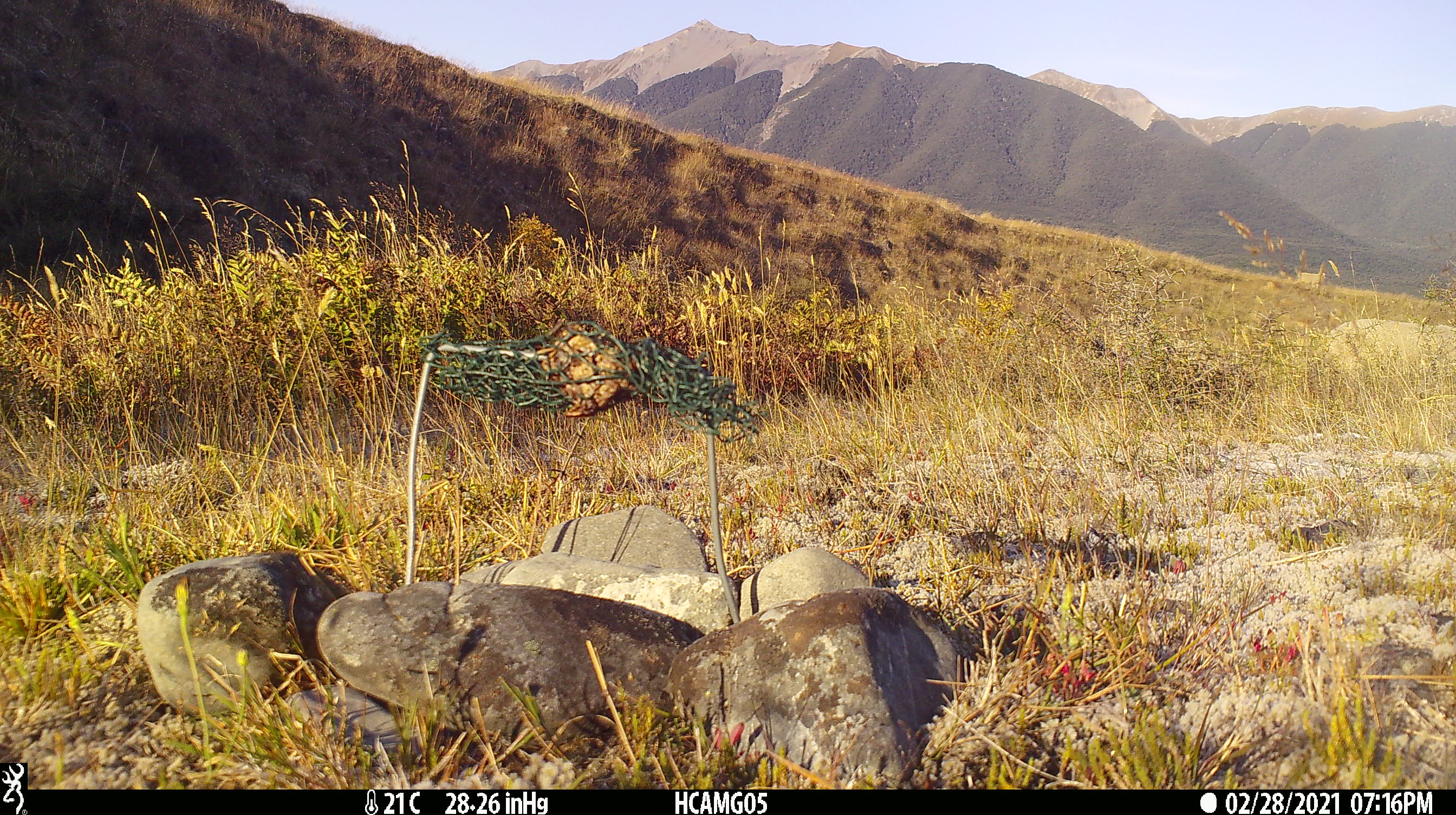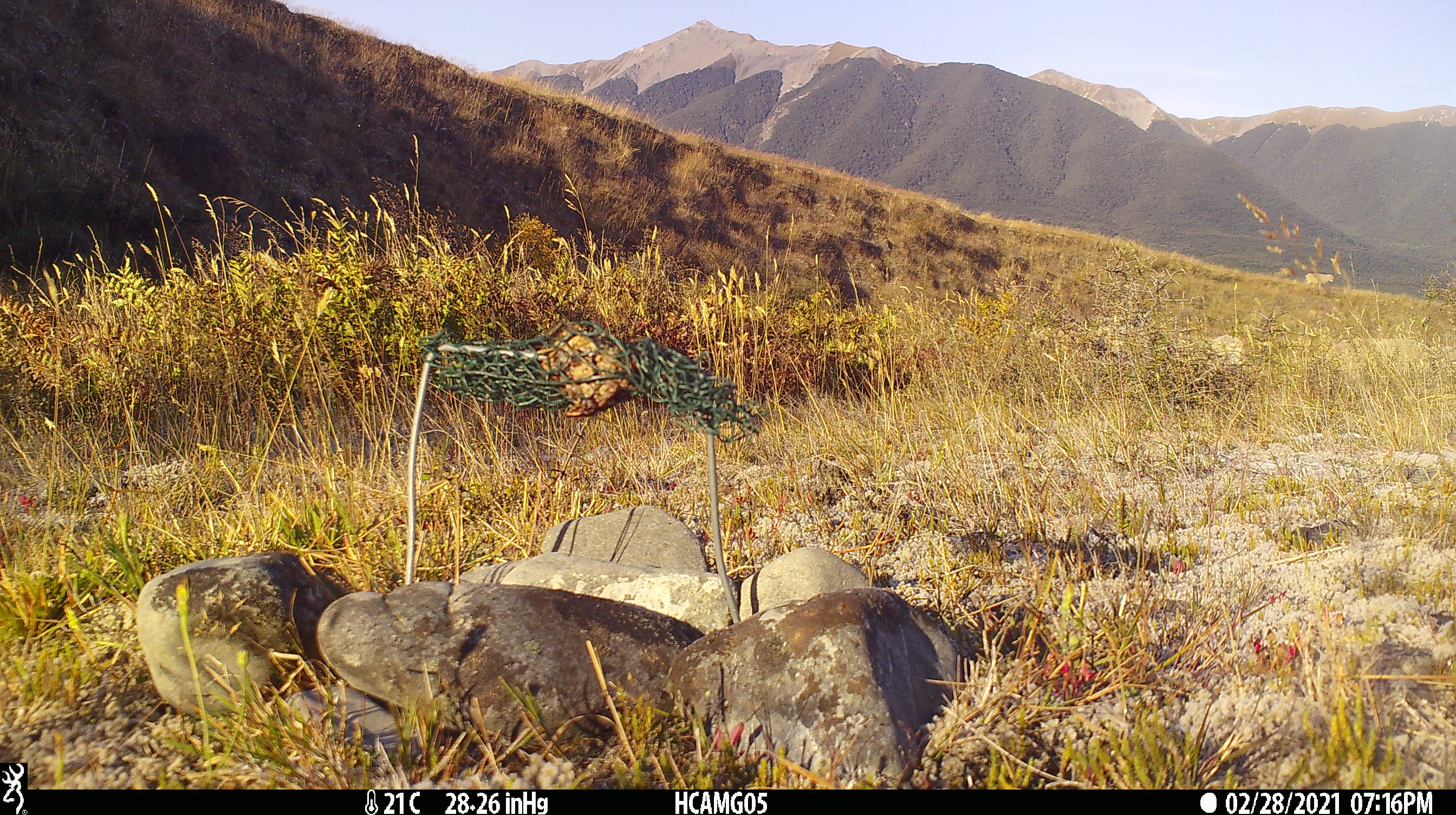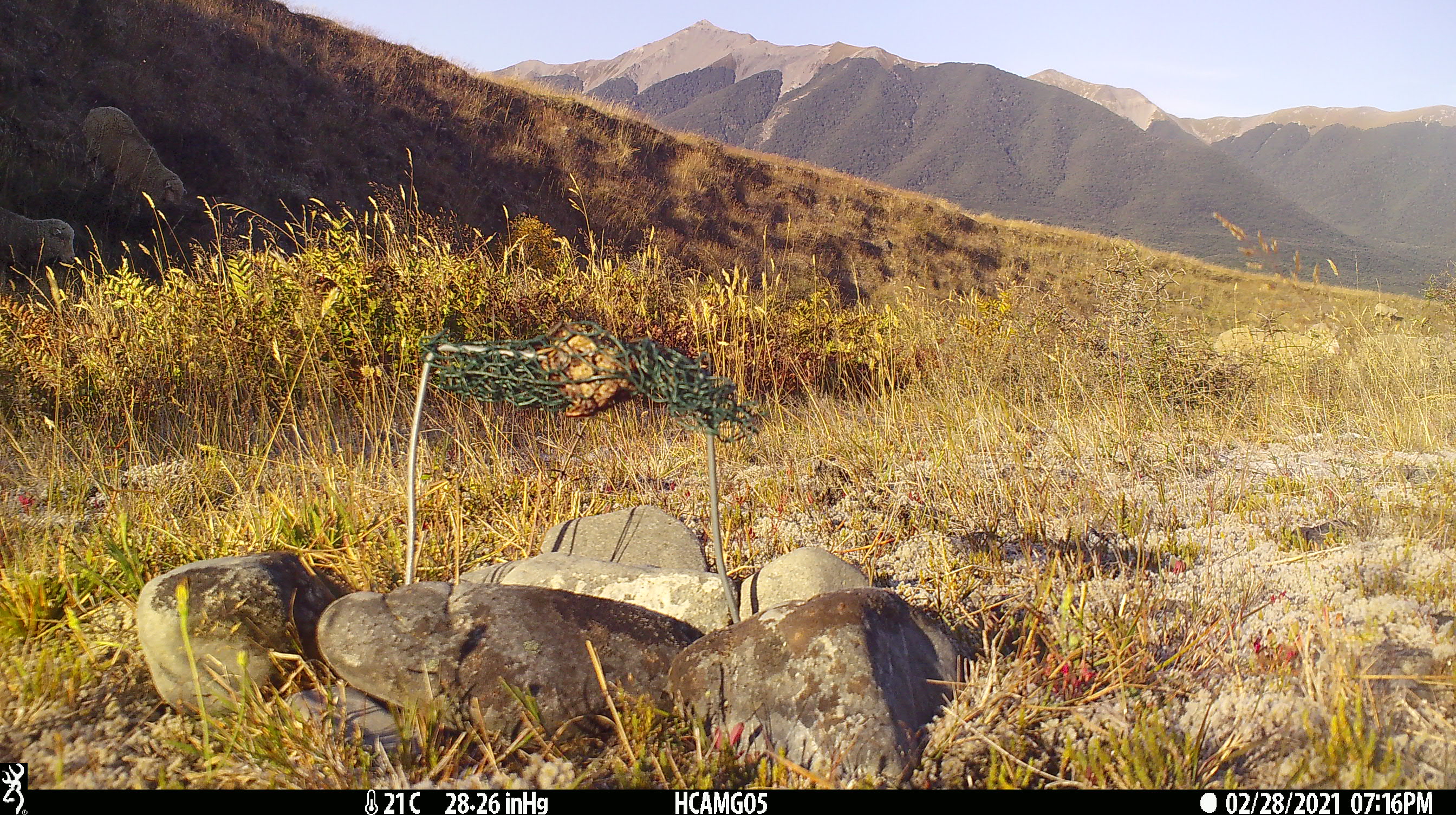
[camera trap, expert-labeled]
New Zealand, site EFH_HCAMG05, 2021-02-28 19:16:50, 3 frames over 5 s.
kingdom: Animalia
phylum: Chordata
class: Mammalia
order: Artiodactyla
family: Bovidae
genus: Ovis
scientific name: Ovis aries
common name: domestic sheep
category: sheep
Sheep (domestic sheep) (Ovis aries).